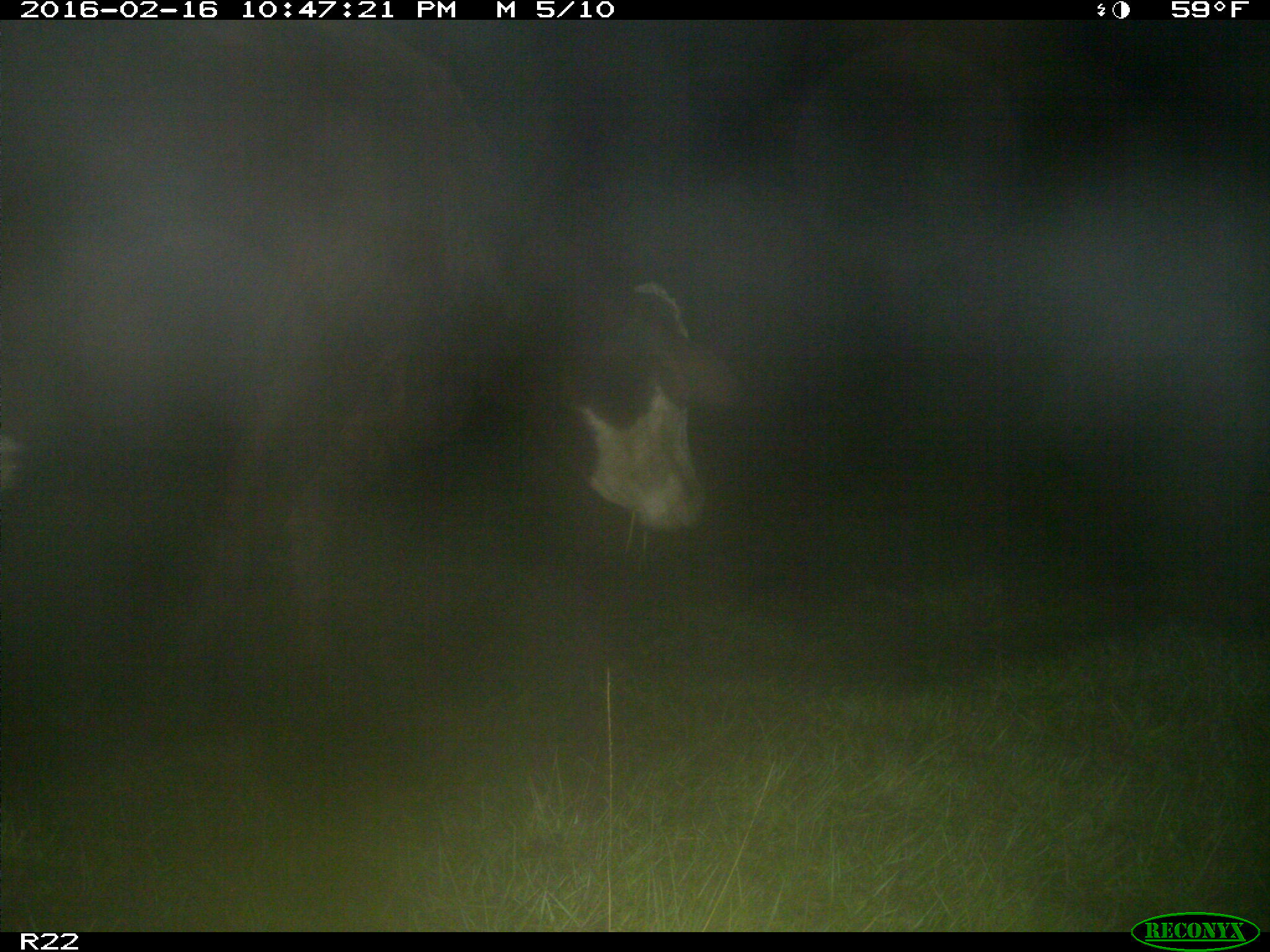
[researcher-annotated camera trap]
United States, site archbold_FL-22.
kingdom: Animalia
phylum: Chordata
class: Mammalia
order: Artiodactyla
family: Bovidae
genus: Bos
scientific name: Bos taurus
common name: domestic cow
Bos taurus (domestic cow).